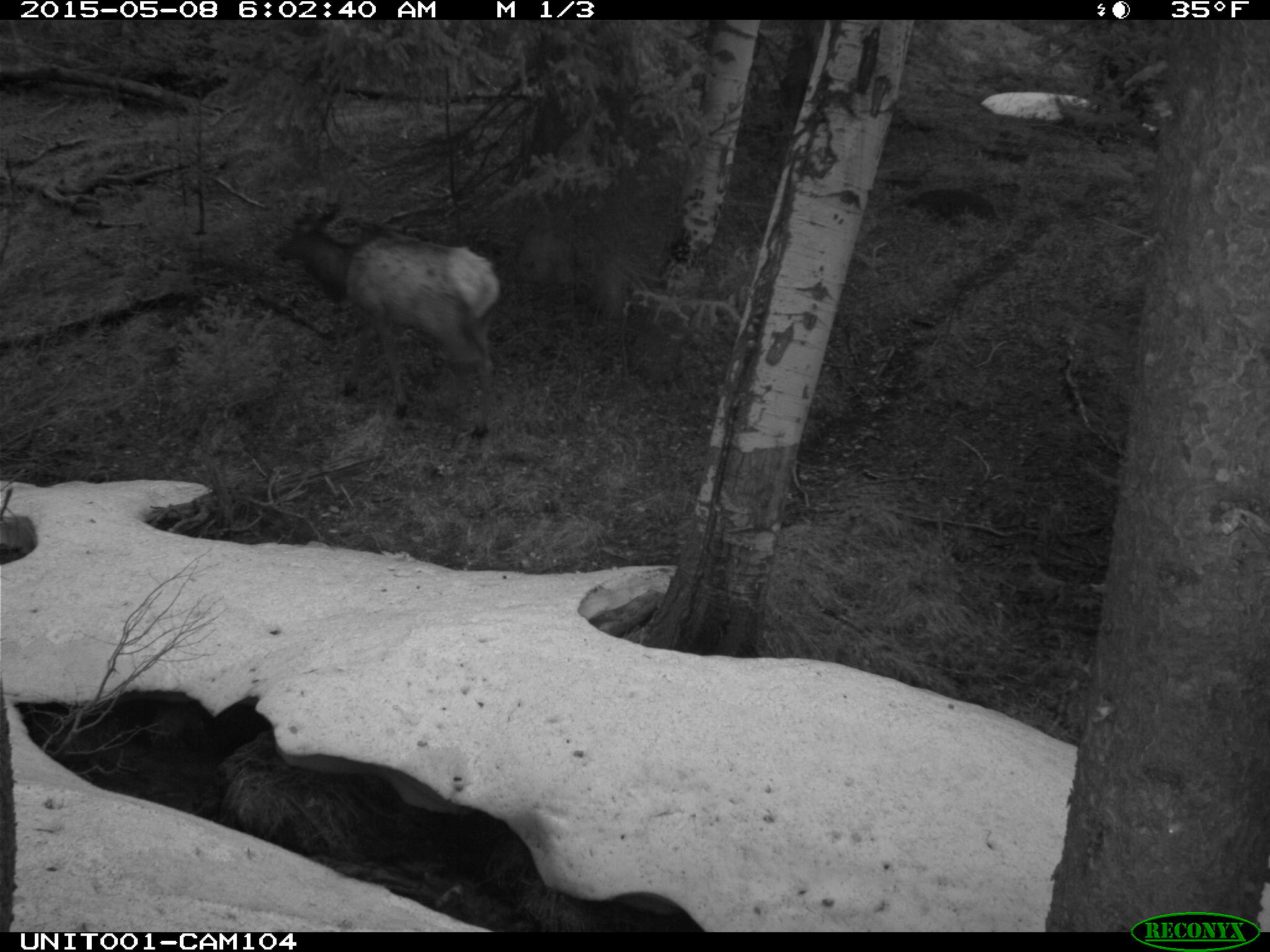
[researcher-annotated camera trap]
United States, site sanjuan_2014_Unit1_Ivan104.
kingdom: Animalia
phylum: Chordata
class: Mammalia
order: Artiodactyla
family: Cervidae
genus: Cervus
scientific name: Cervus elaphus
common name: red deer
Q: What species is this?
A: Cervus elaphus (red deer).